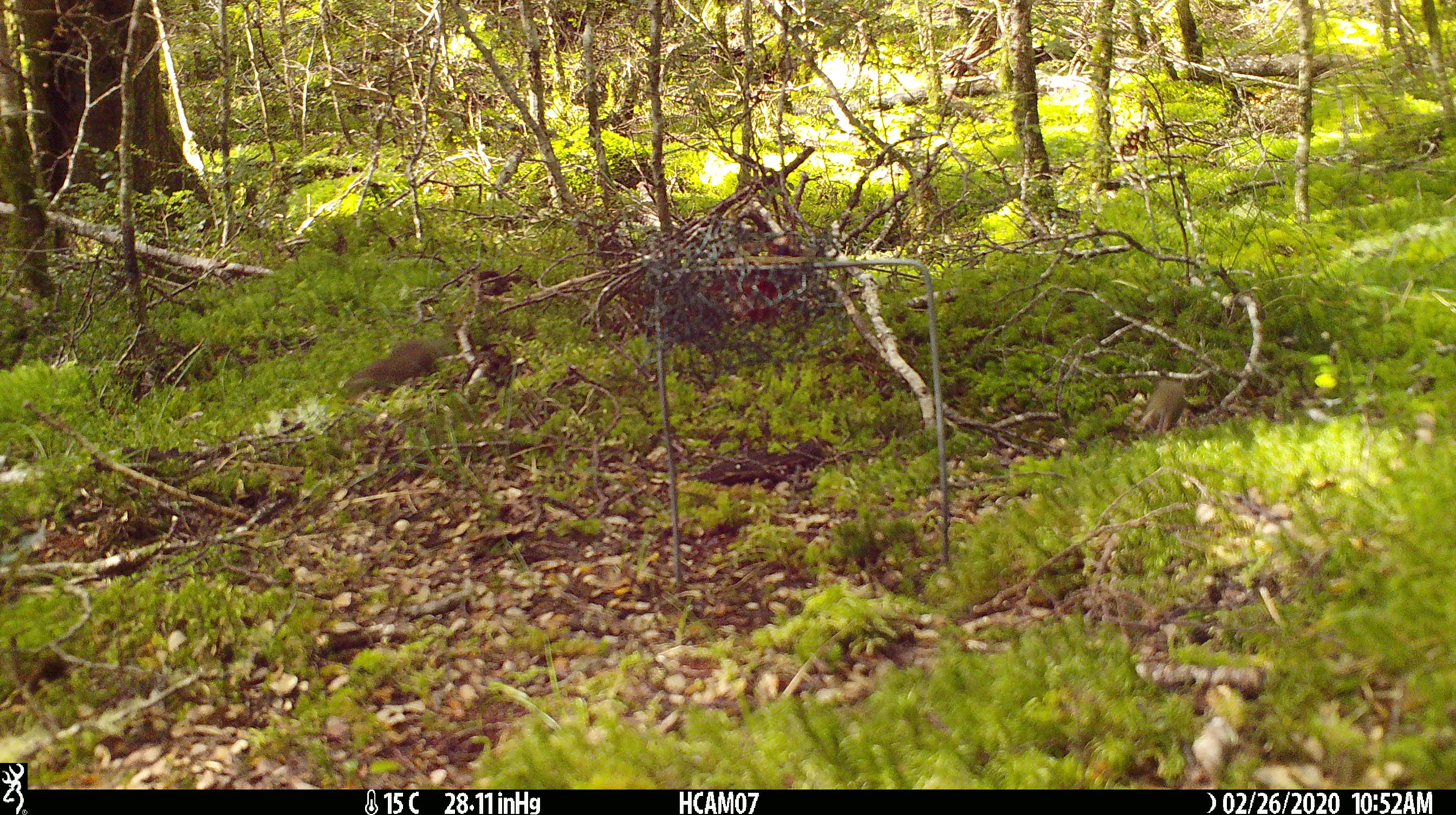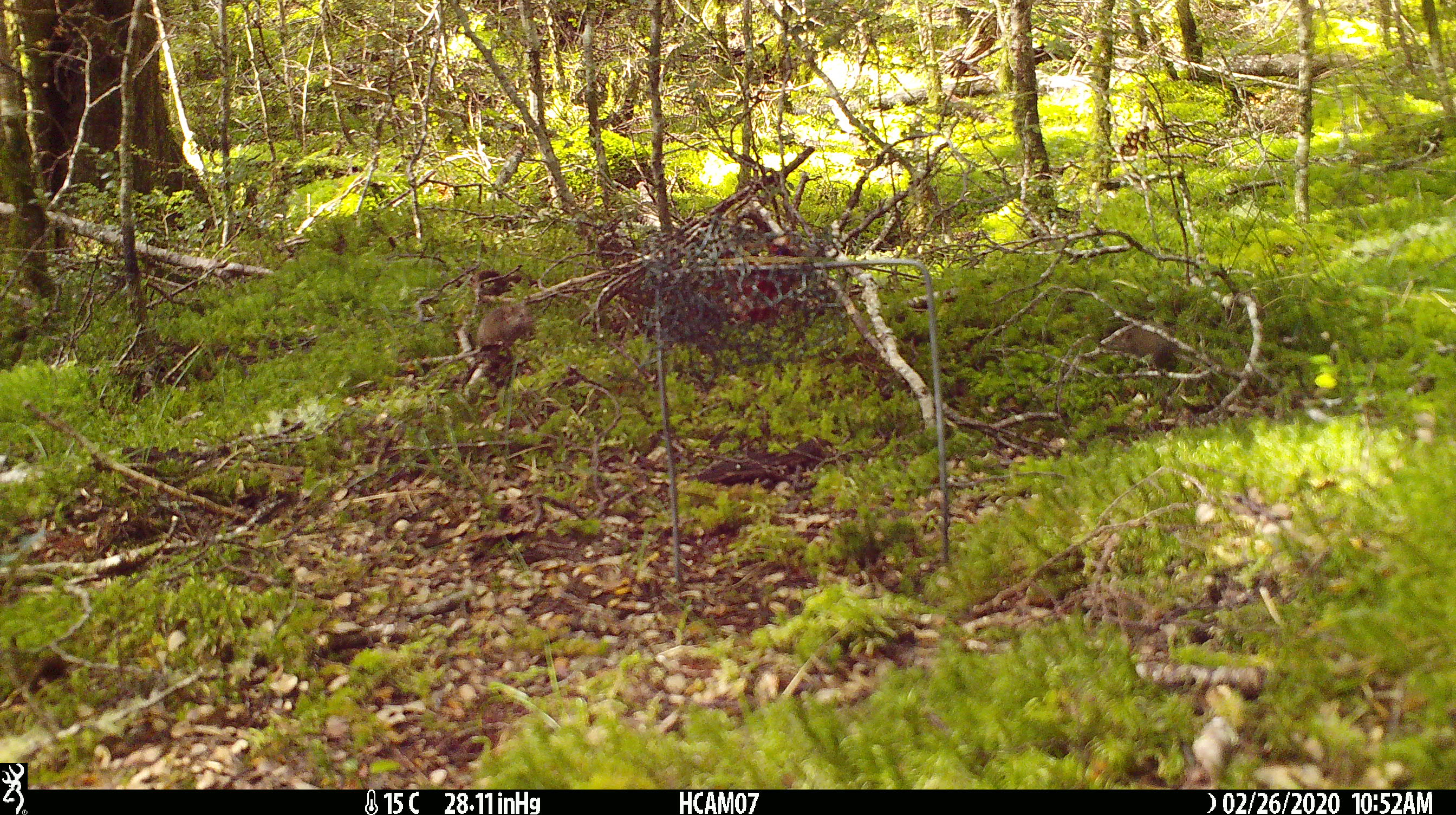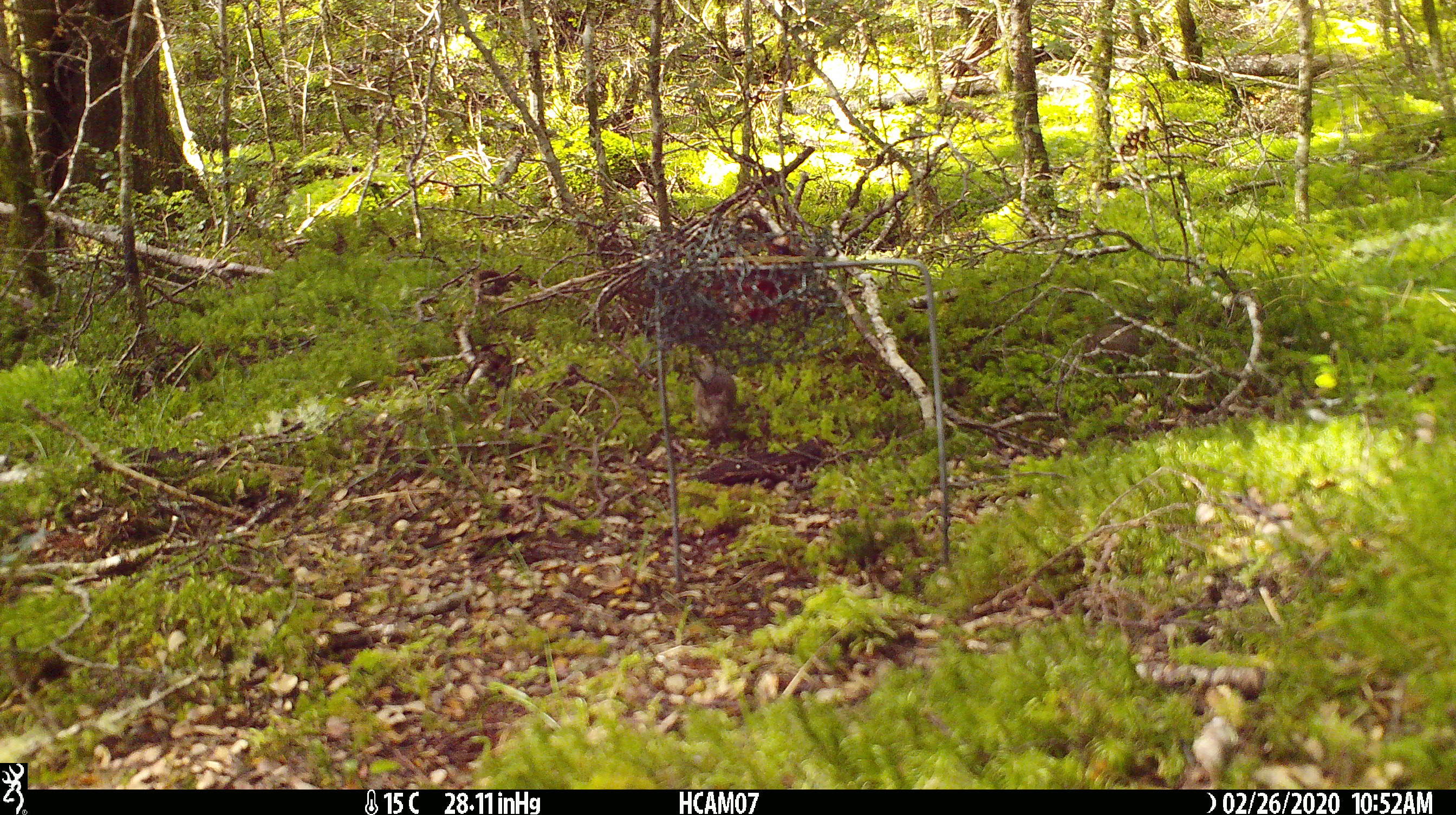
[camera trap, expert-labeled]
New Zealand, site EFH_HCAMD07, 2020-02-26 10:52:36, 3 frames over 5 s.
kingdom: Animalia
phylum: Chordata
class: Mammalia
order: Rodentia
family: Muridae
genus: Mus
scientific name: Mus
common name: mouse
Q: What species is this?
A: Mouse (Mus).